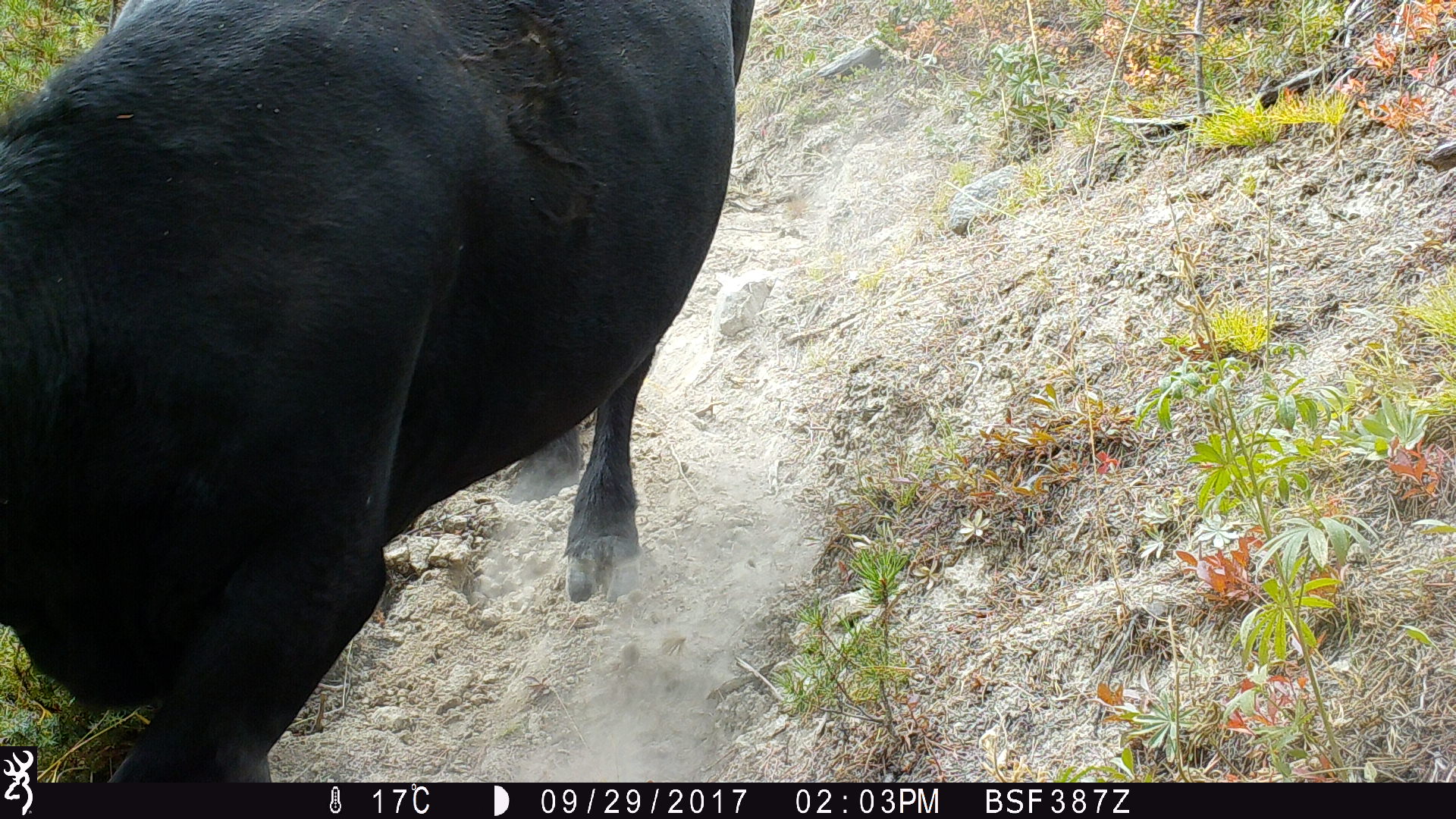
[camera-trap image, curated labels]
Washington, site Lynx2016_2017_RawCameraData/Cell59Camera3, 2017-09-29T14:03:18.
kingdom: Animalia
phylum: Chordata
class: Mammalia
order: Artiodactyla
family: Bovidae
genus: Bos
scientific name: Bos taurus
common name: domestic cattle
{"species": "domestic cattle (Bos taurus)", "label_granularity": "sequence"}